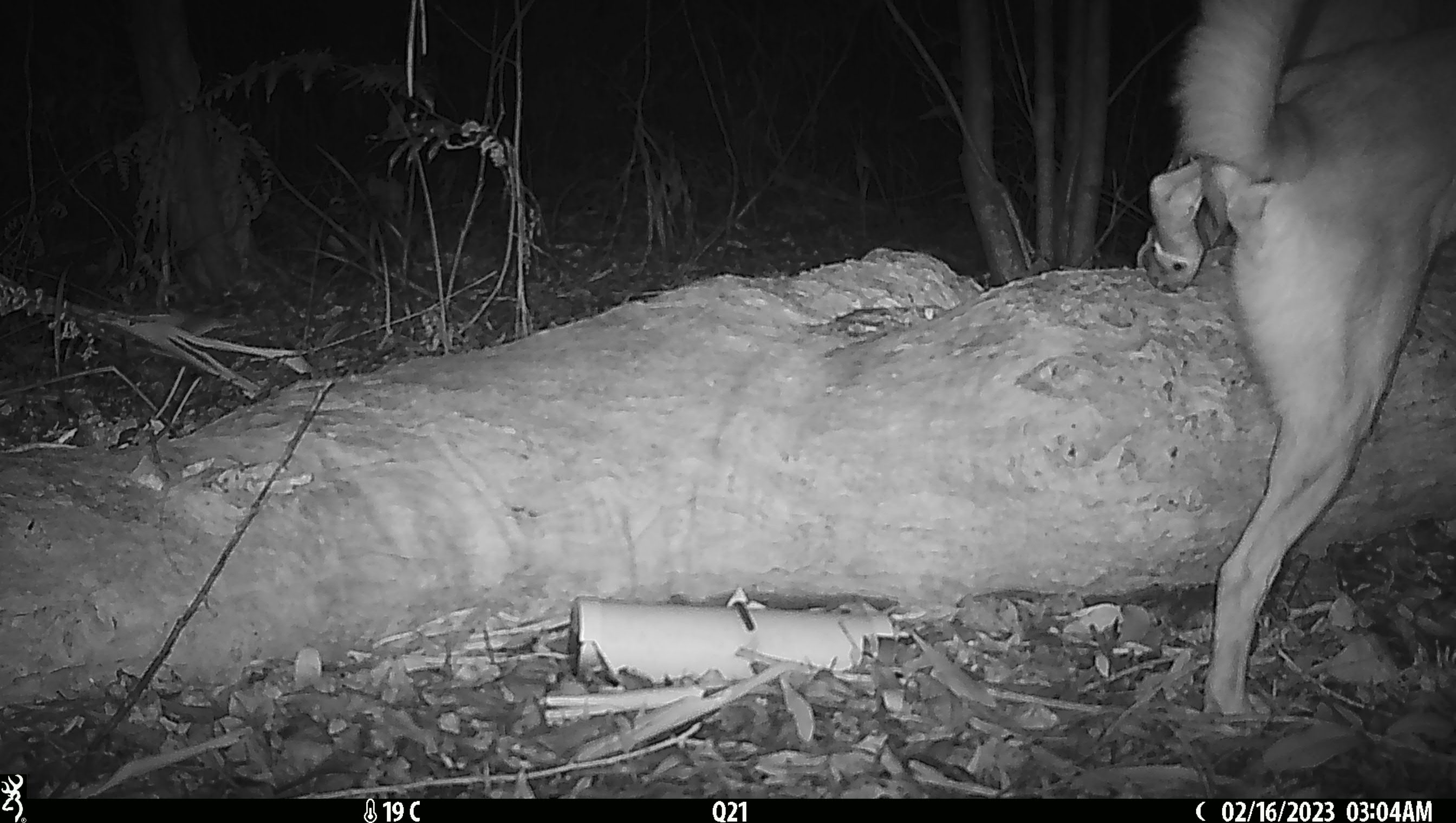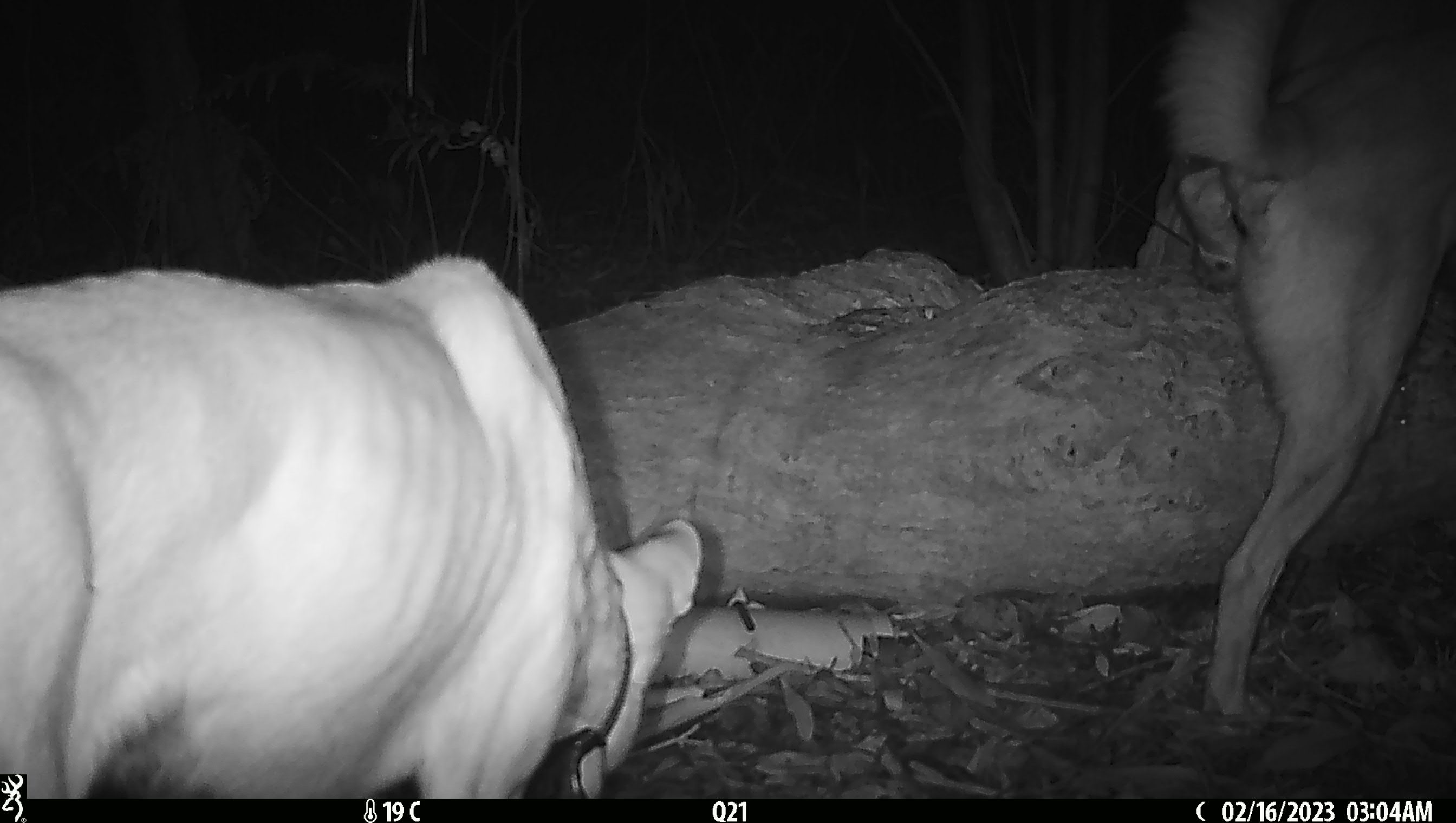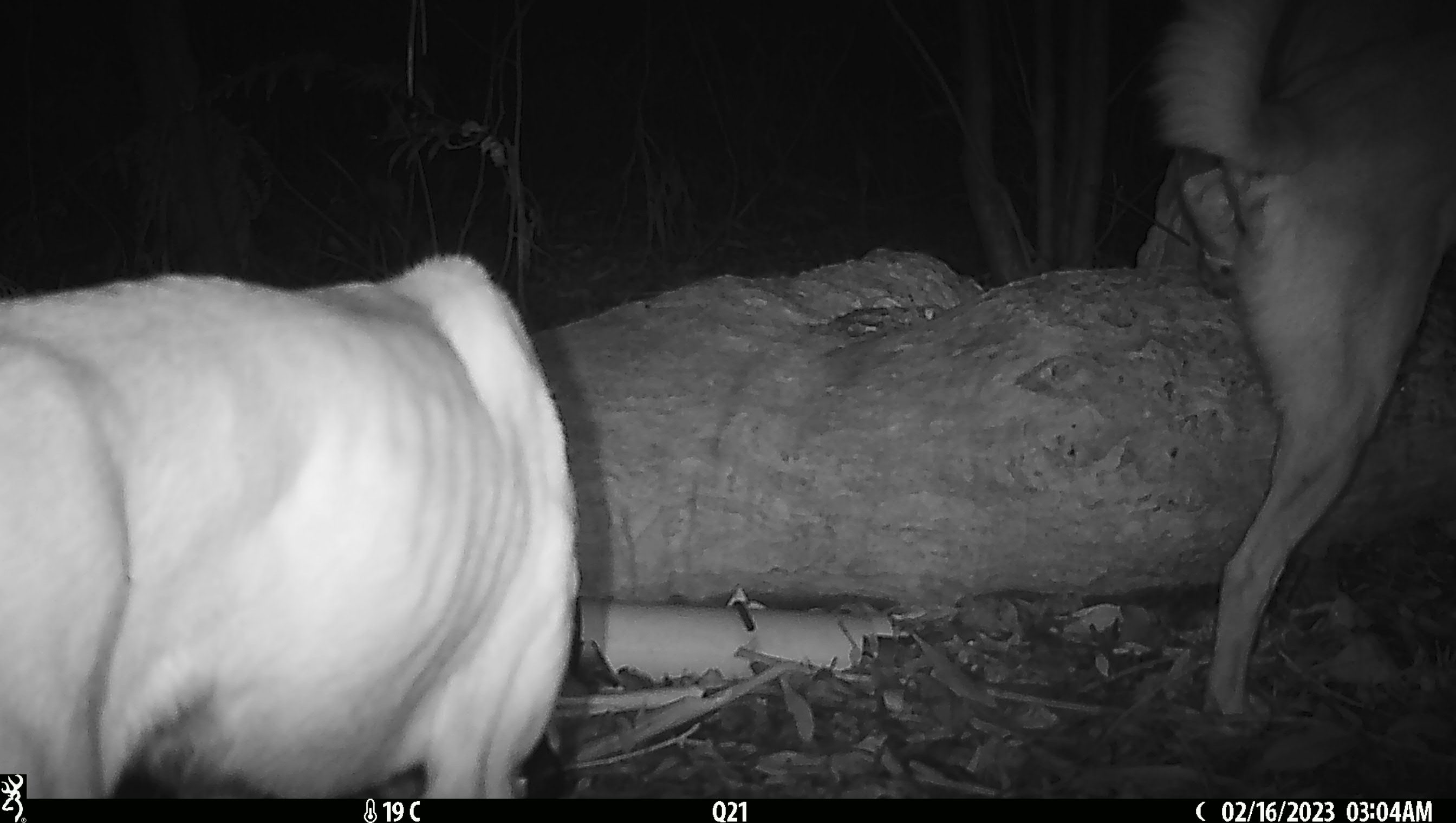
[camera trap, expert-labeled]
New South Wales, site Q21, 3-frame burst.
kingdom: Animalia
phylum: Chordata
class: Mammalia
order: Carnivora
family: Canidae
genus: Canis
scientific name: Canis familiaris dingo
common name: dingo